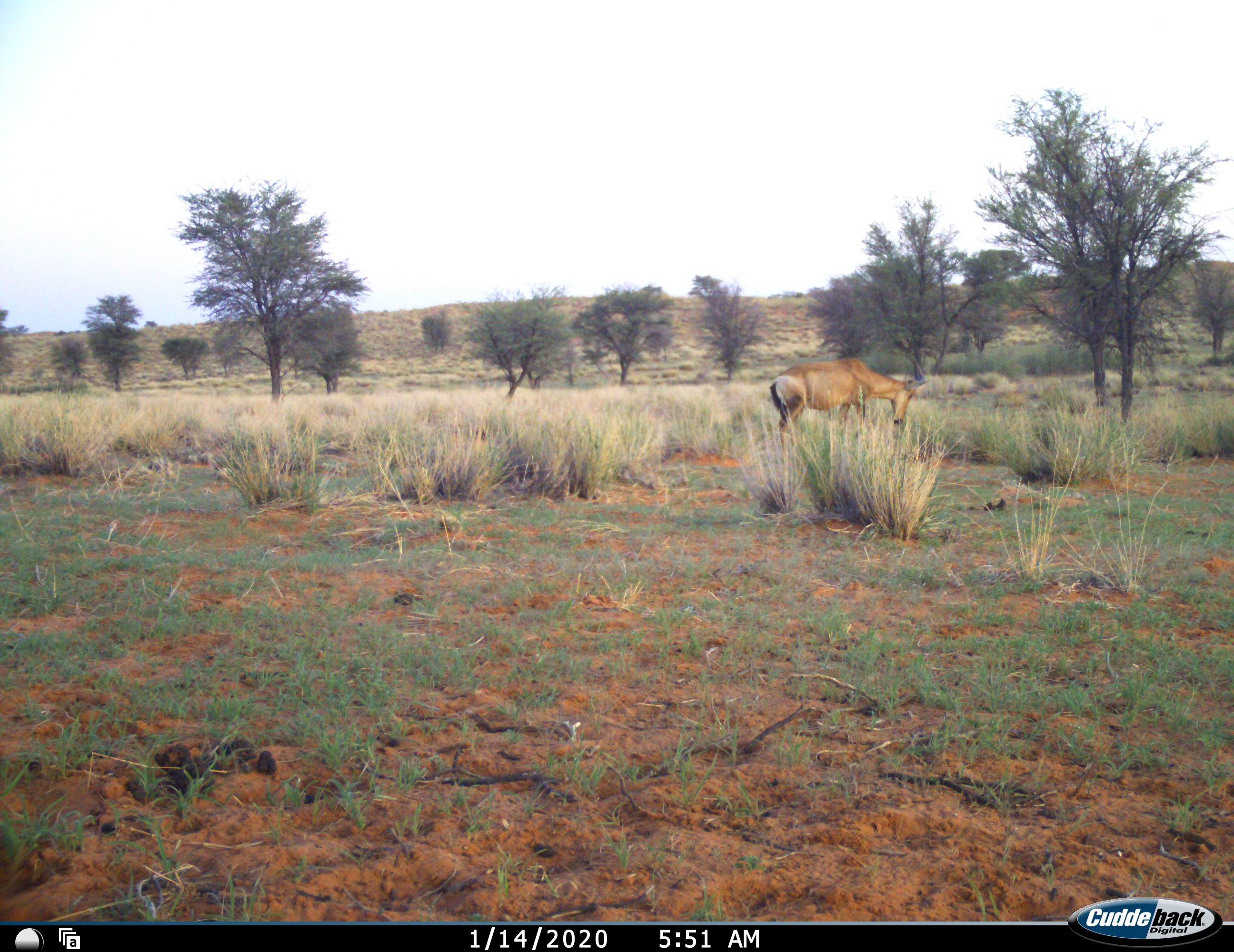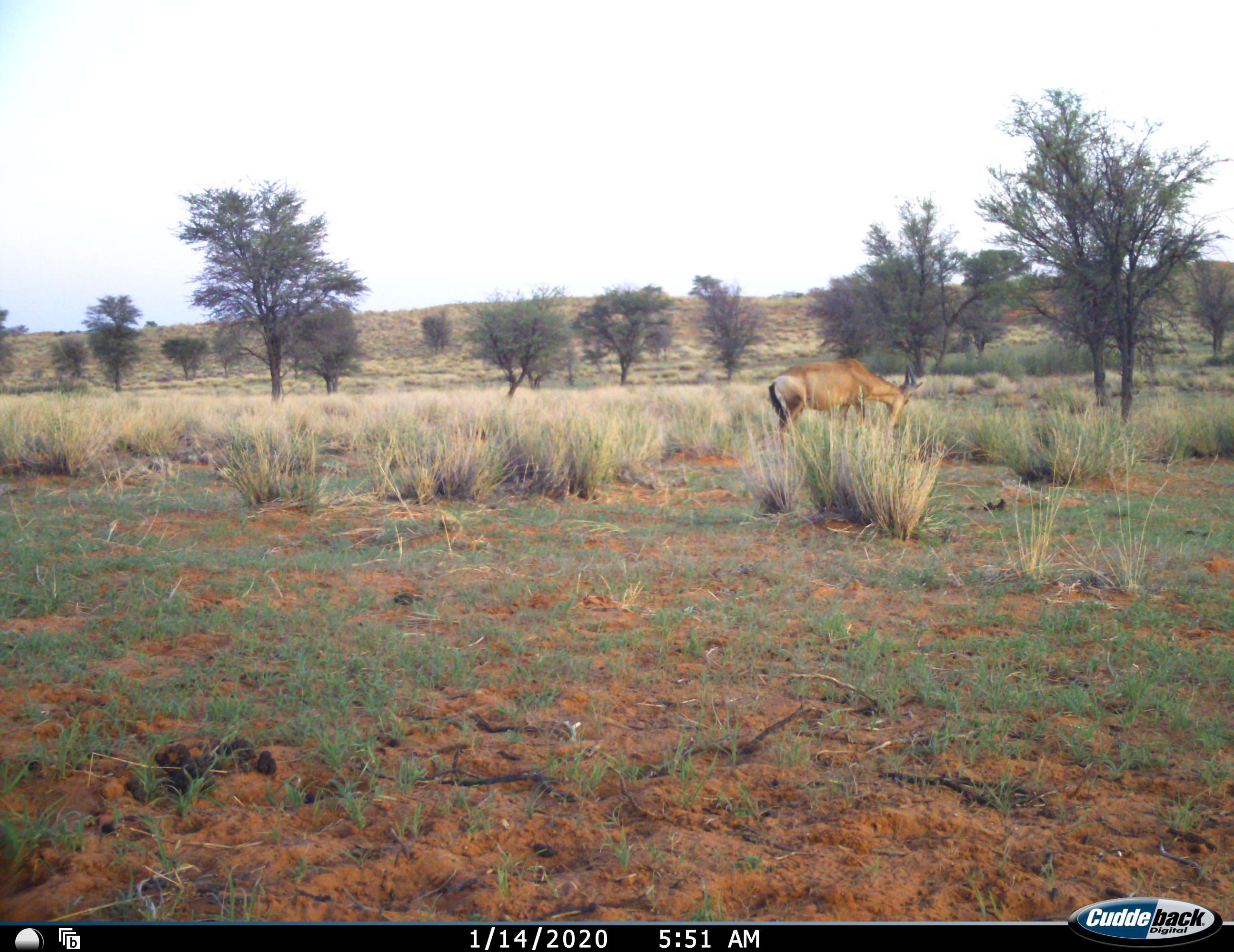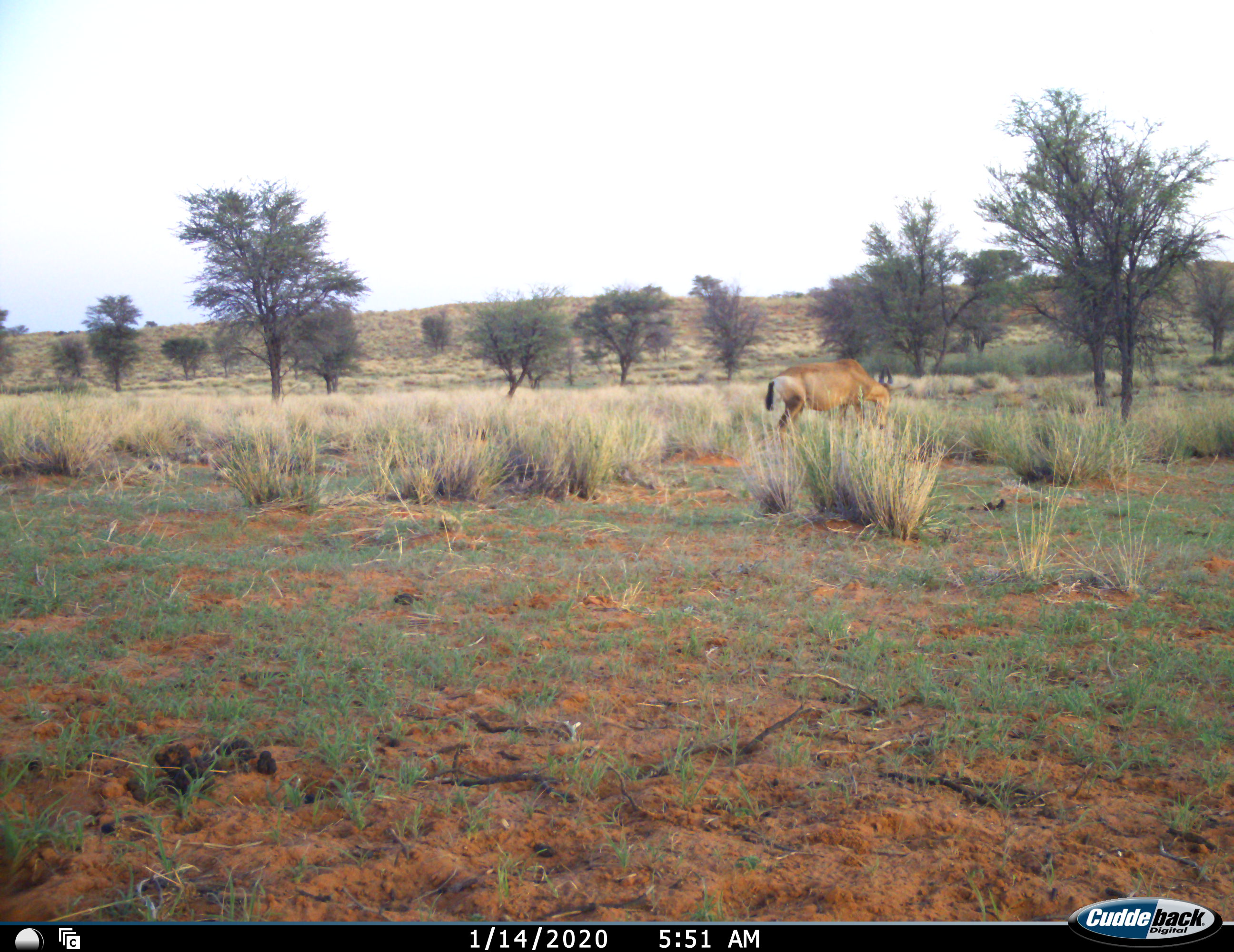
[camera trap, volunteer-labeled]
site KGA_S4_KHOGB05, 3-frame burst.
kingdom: Animalia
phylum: Chordata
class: Mammalia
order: Artiodactyla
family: Bovidae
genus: Alcelaphus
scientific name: Alcelaphus buselaphus caama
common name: red hartebeest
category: hartebeestred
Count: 1.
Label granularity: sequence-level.